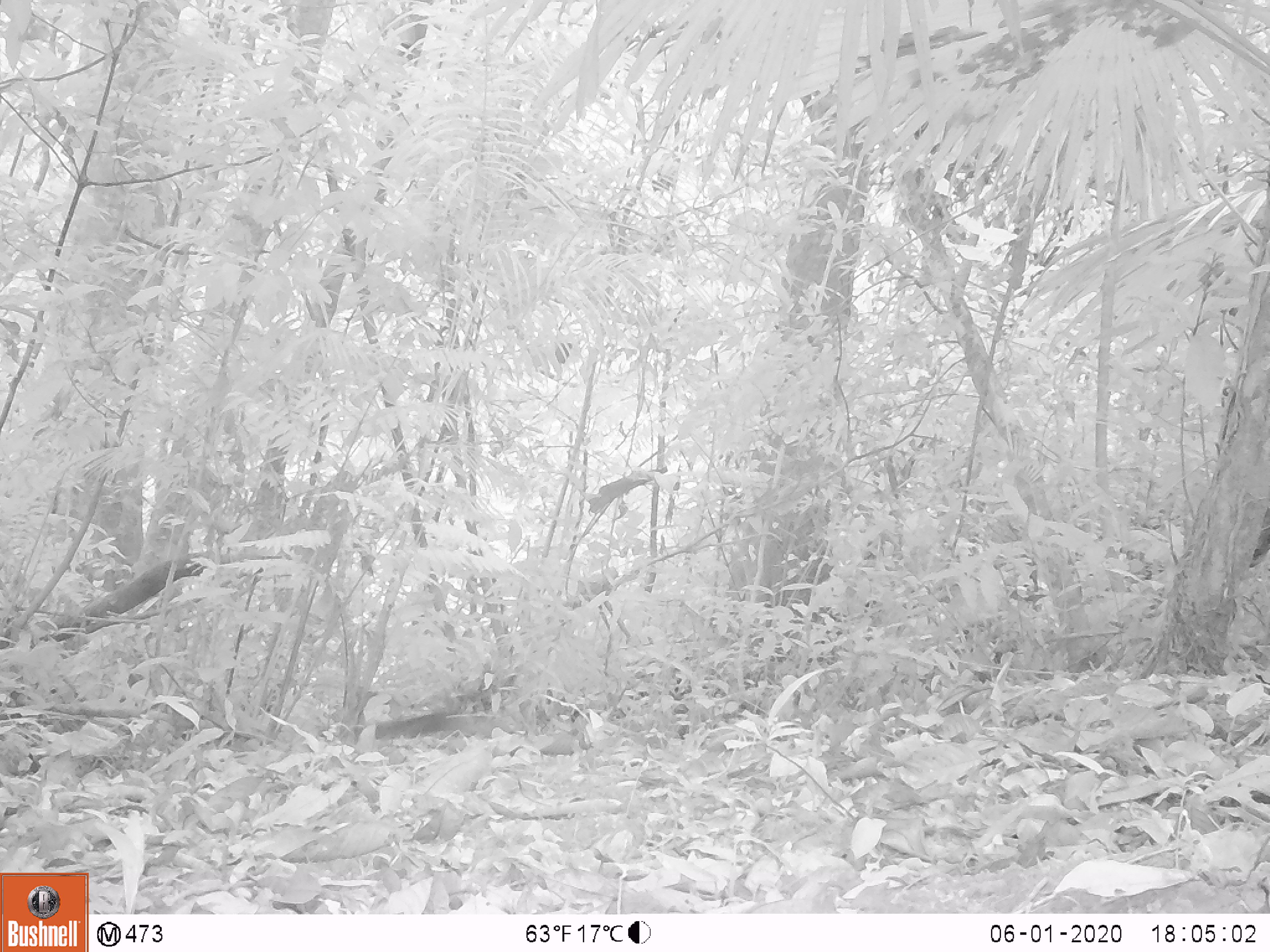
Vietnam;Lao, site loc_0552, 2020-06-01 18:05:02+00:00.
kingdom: Animalia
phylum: Chordata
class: Mammalia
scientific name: Mammalia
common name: mammal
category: unidentified small mammal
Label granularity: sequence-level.